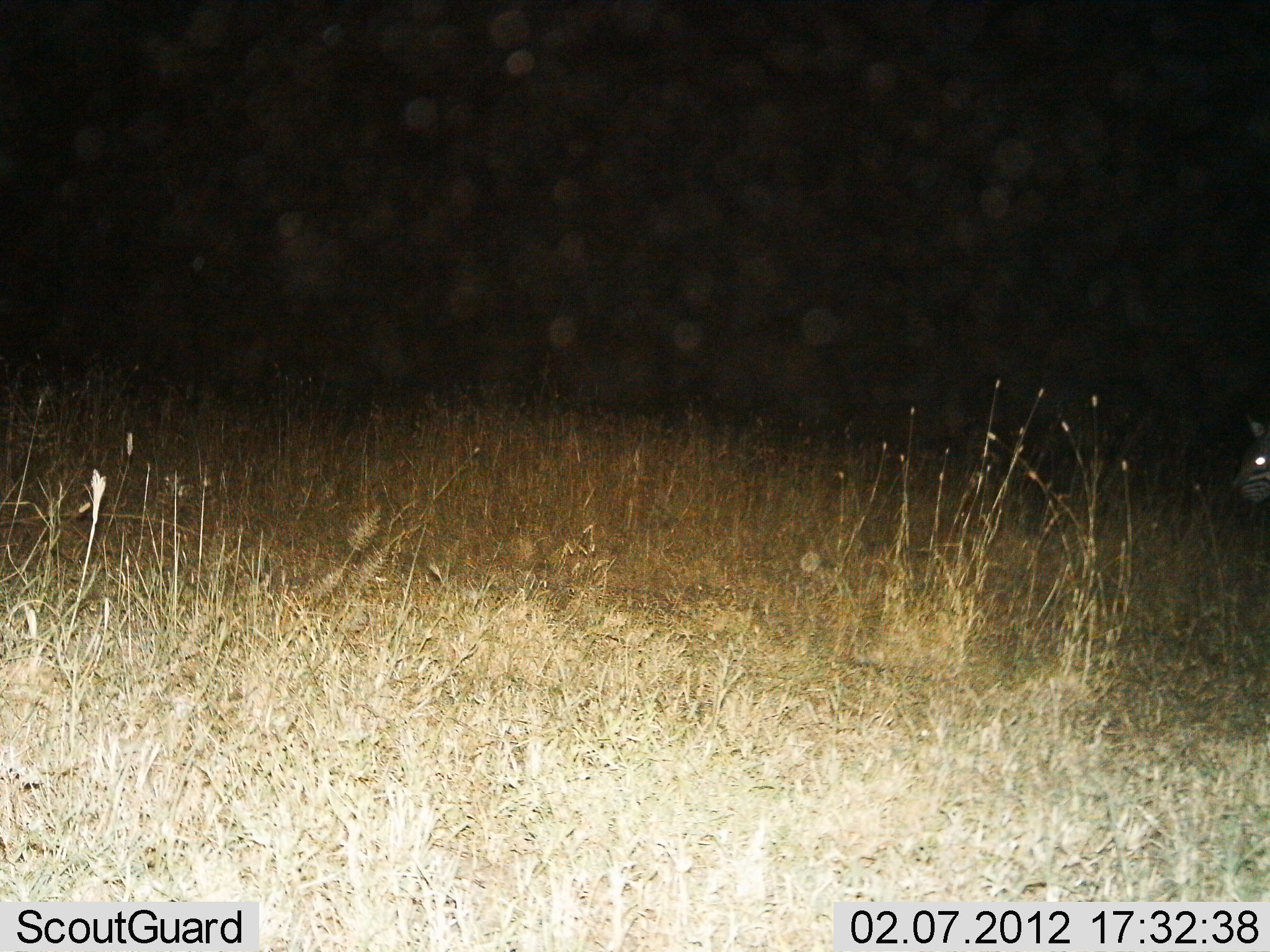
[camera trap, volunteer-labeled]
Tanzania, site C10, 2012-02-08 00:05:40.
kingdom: Animalia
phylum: Chordata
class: Mammalia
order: Perissodactyla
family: Equidae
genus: Equus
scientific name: Equus quagga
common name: plains zebra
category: zebra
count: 1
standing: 40%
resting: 0%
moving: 50%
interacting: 0%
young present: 0%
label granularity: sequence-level